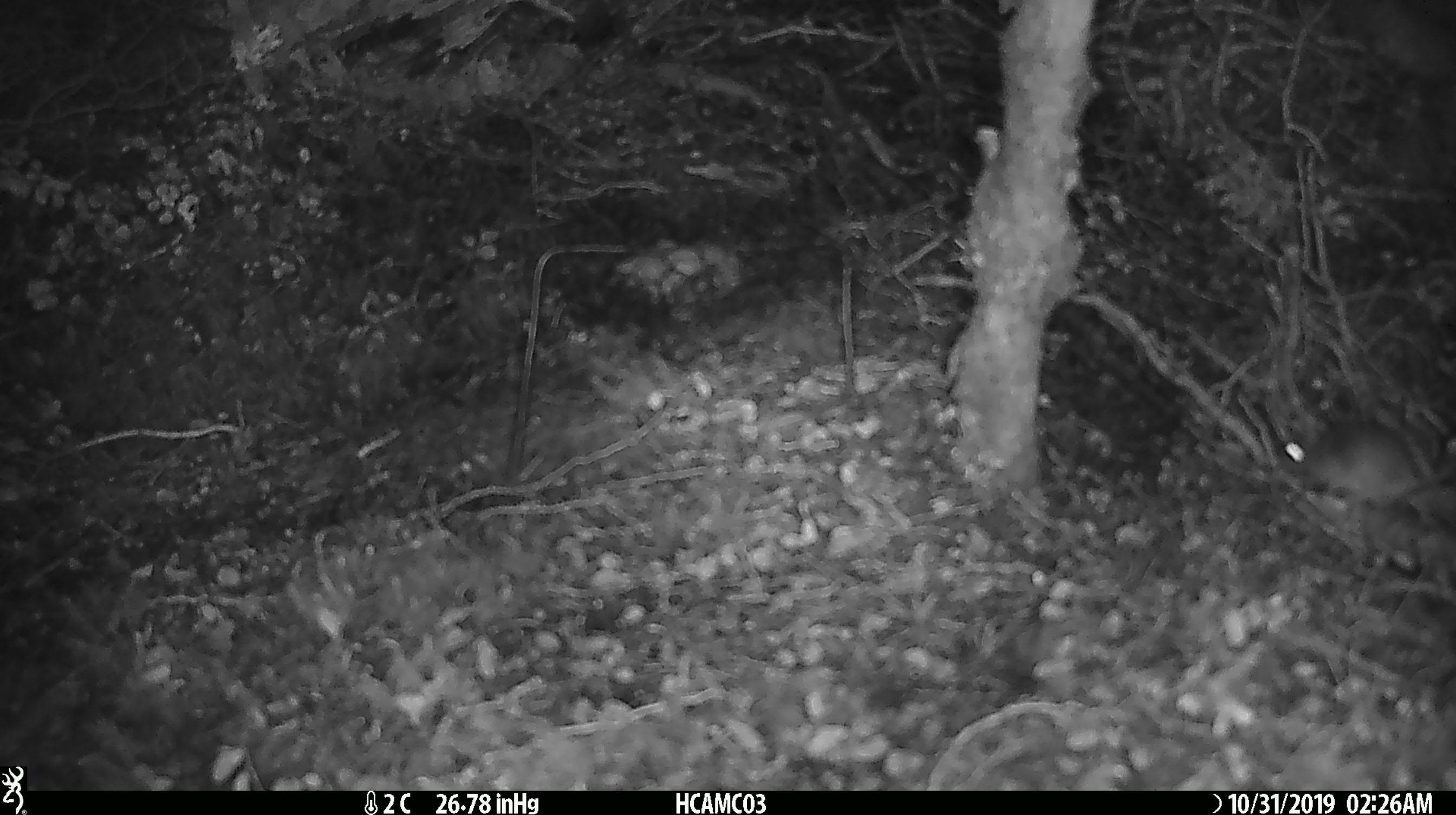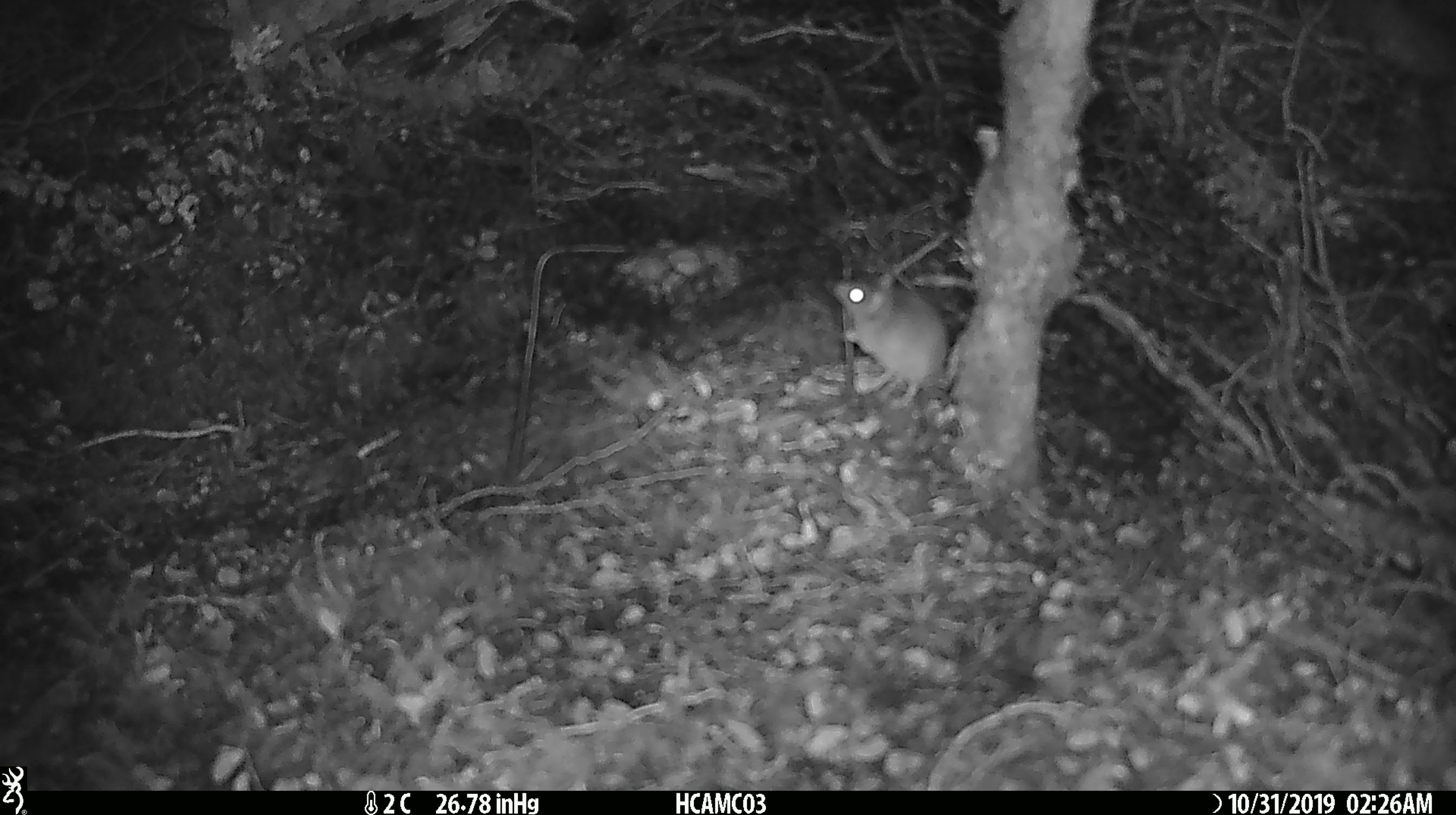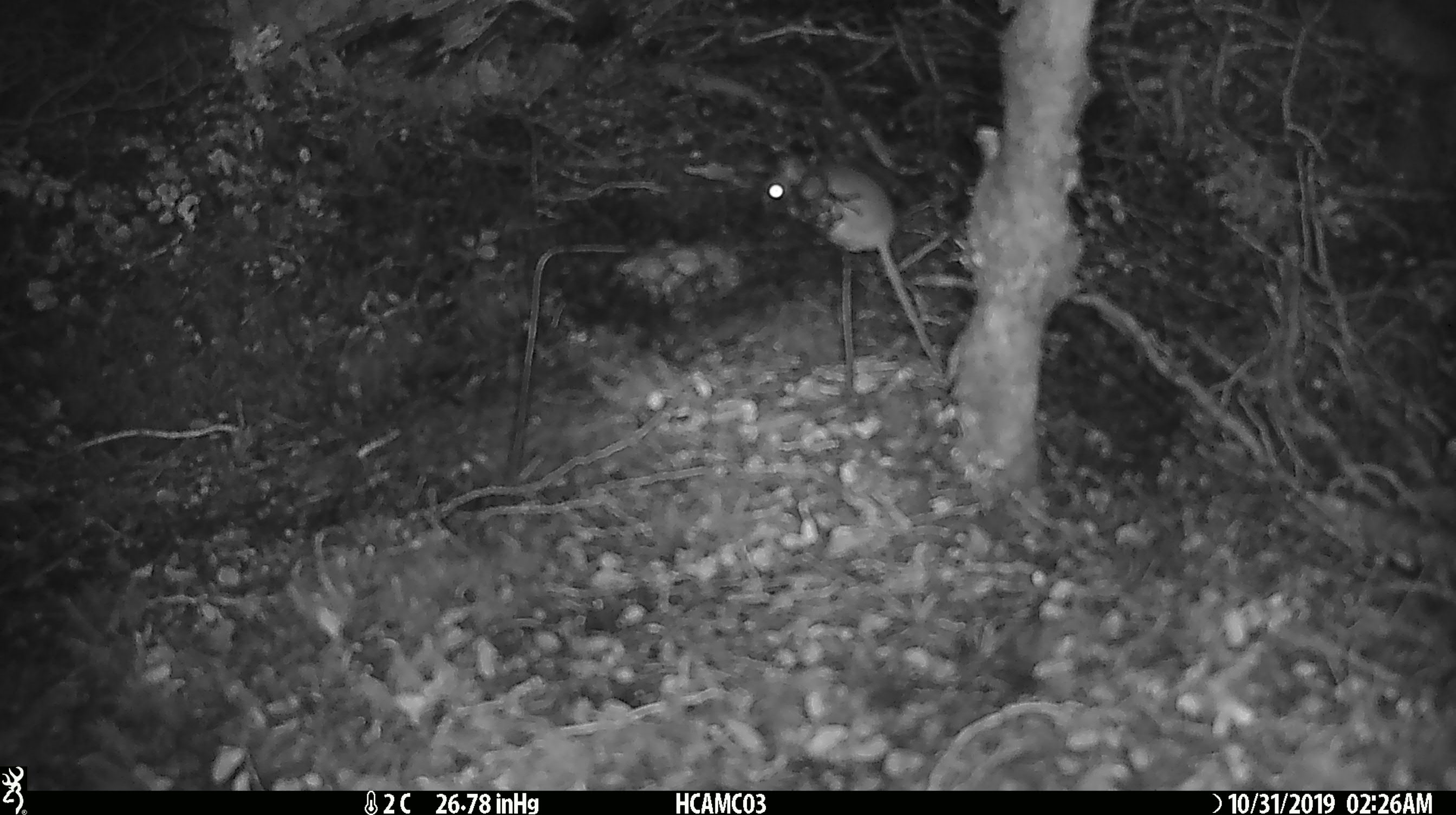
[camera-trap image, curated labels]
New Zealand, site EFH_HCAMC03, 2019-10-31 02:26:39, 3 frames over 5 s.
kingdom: Animalia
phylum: Chordata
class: Mammalia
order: Rodentia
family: Muridae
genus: Mus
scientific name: Mus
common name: mouse